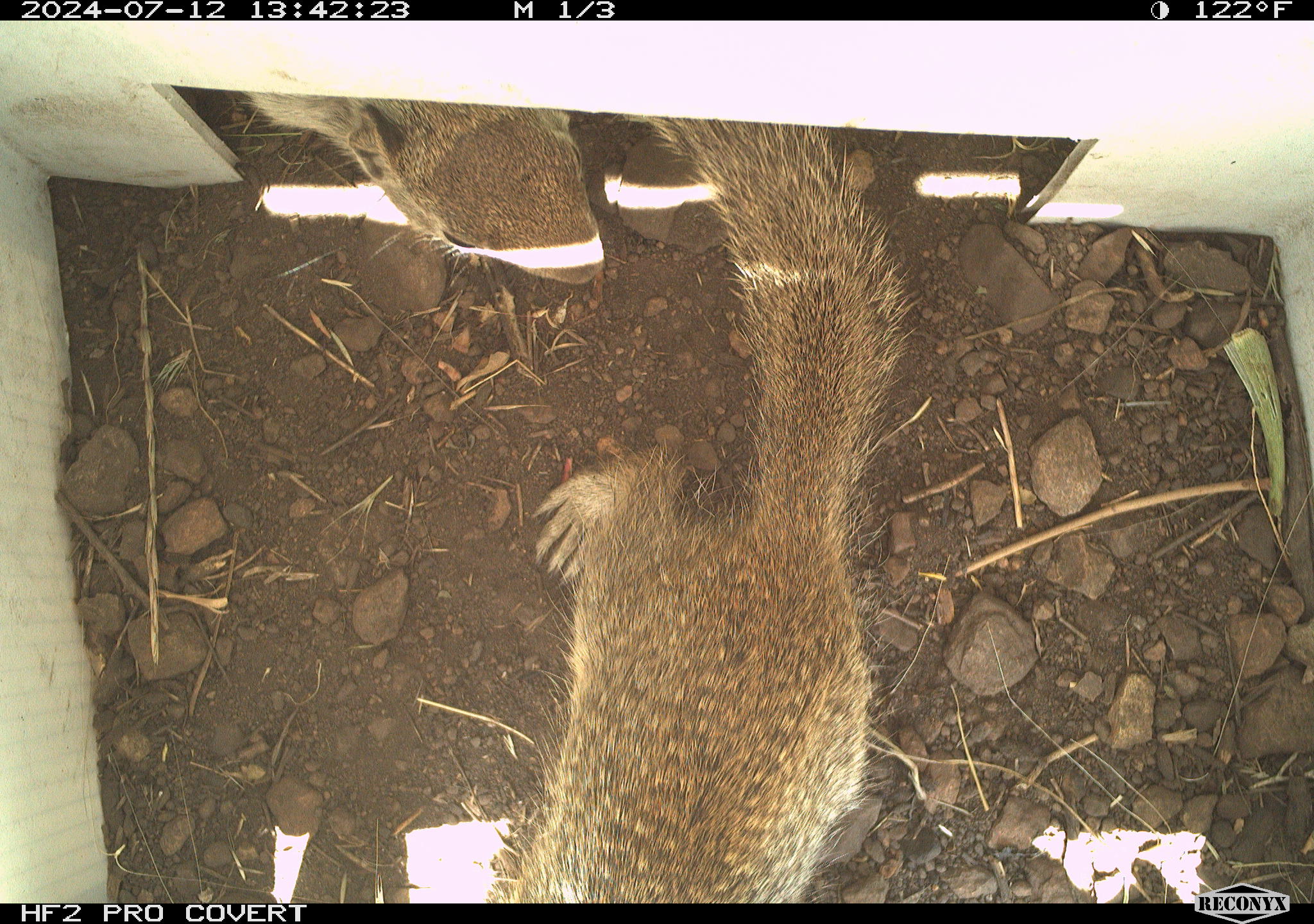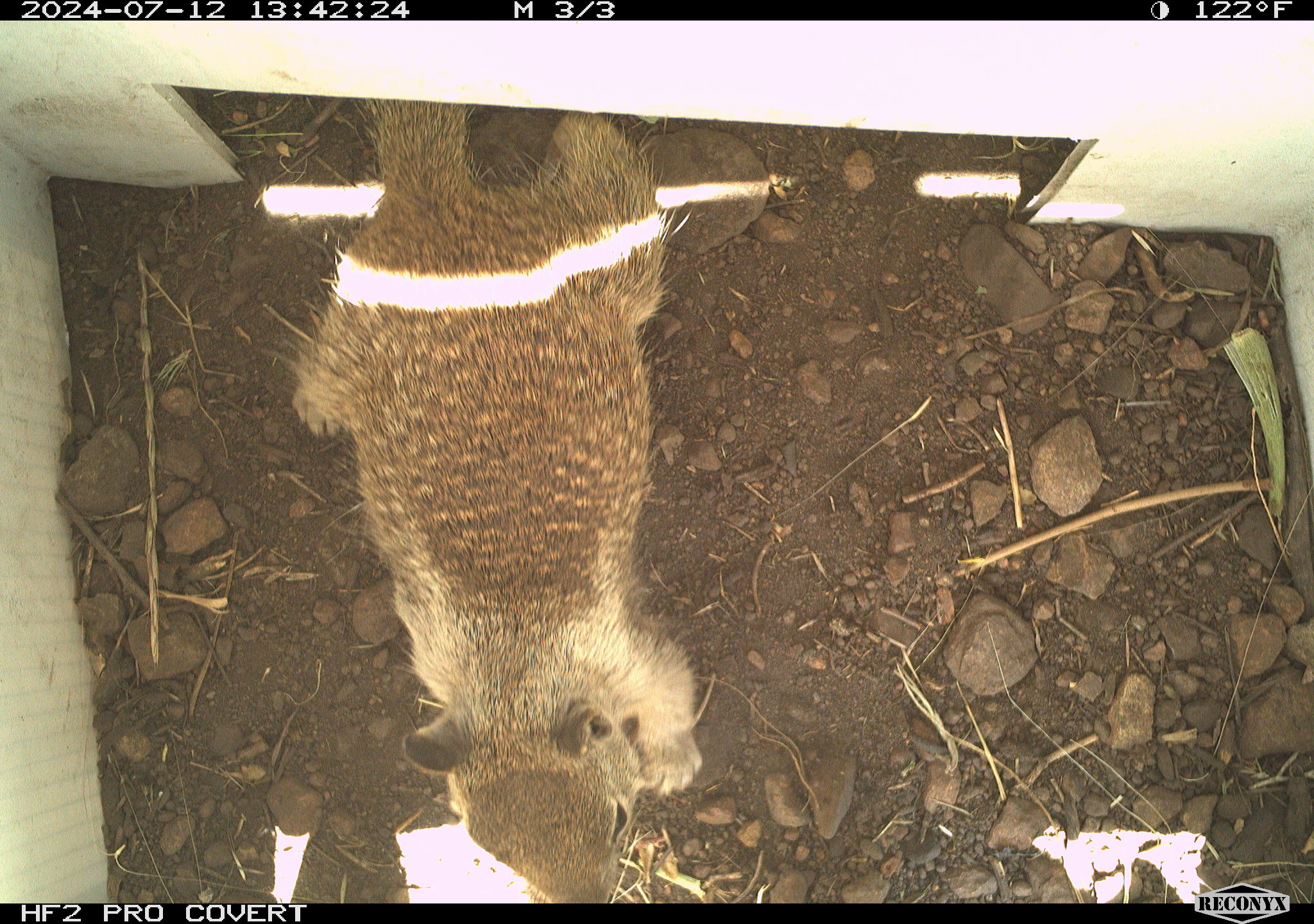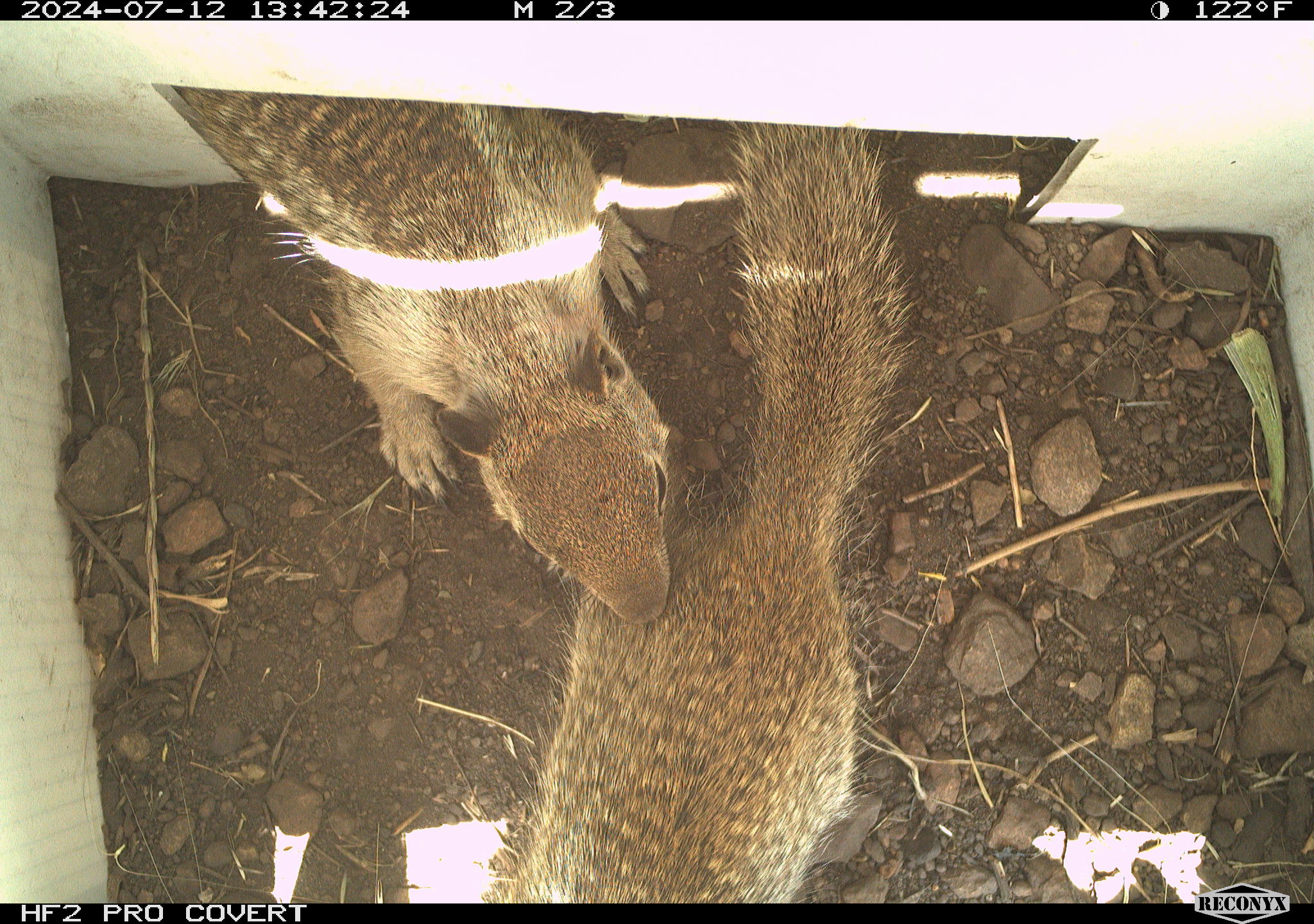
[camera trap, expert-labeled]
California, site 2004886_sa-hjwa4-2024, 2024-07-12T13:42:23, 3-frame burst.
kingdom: Animalia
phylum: Chordata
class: Mammalia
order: Rodentia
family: Sciuridae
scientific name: Sciuridae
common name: squirrels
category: sciuridae family